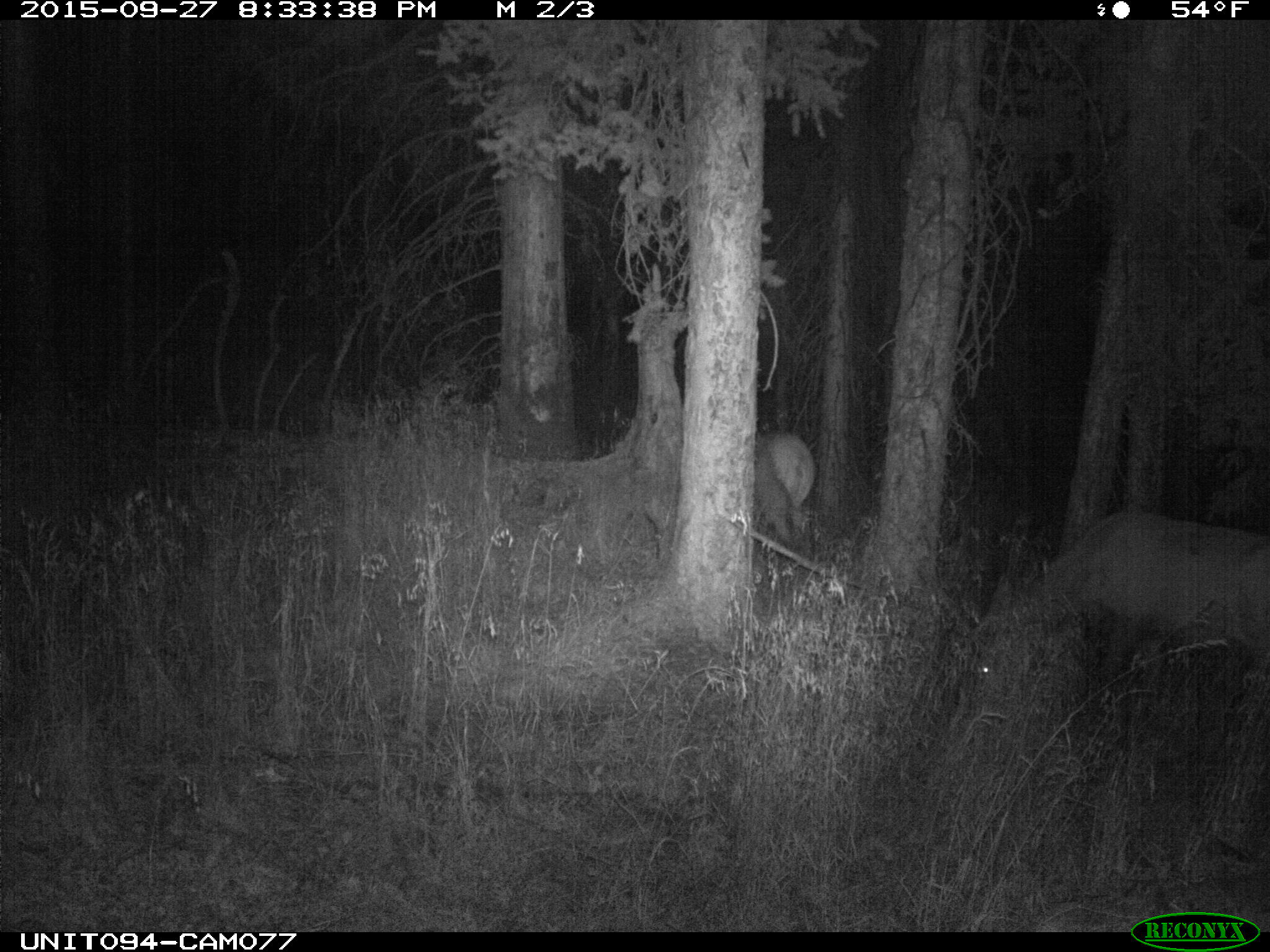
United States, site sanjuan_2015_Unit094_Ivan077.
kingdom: Animalia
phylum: Chordata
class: Mammalia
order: Artiodactyla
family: Cervidae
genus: Cervus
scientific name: Cervus elaphus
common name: red deer